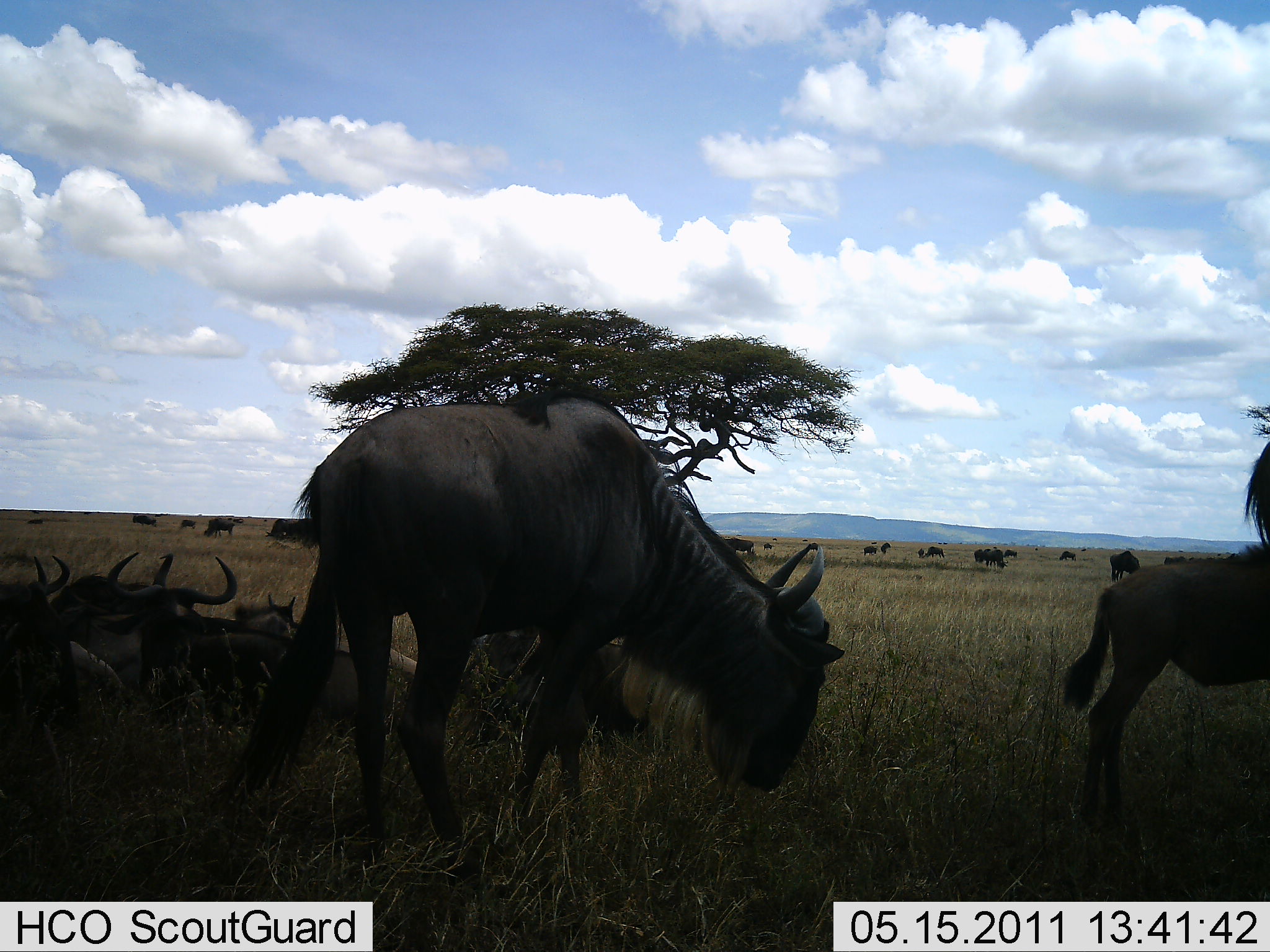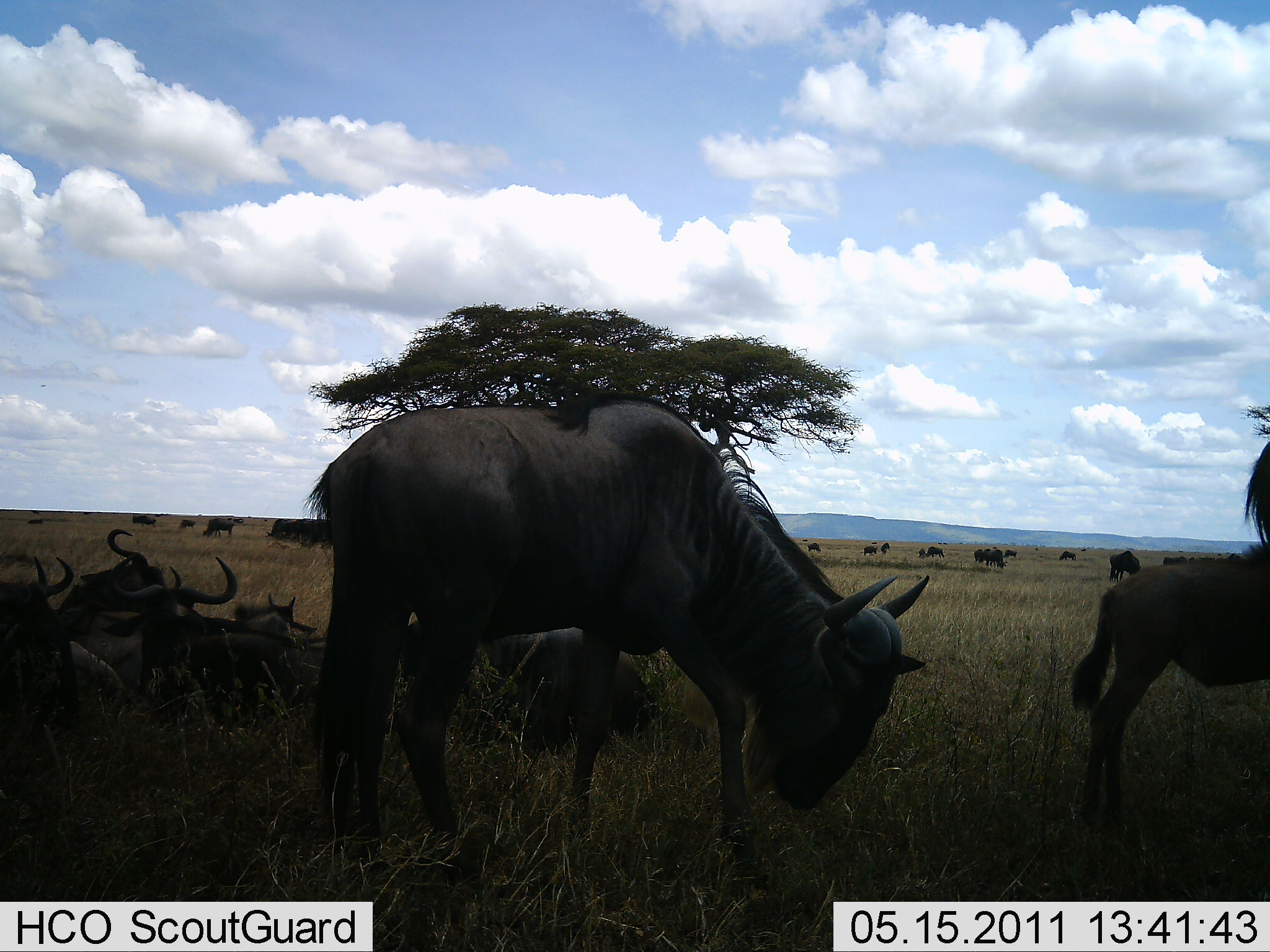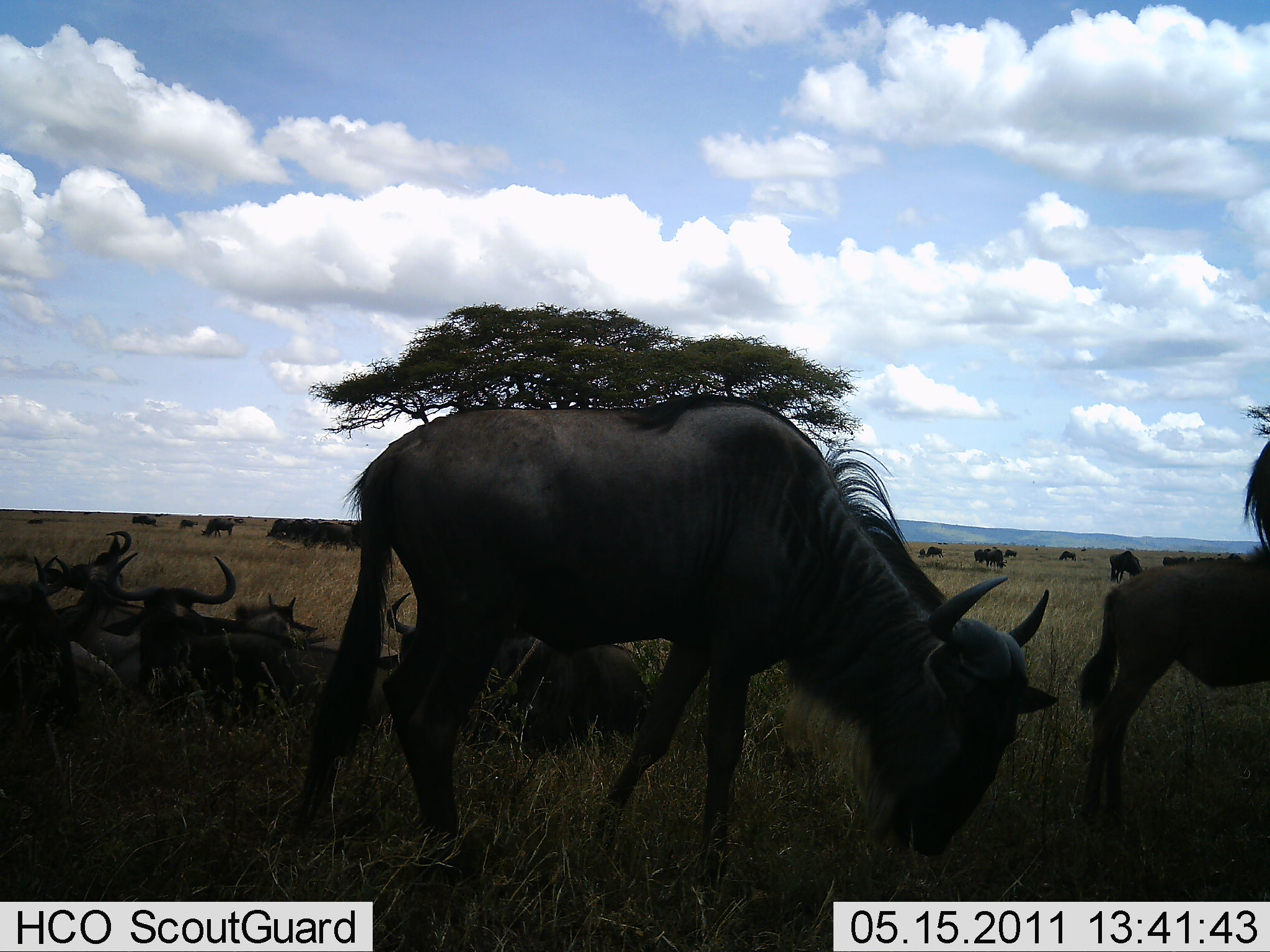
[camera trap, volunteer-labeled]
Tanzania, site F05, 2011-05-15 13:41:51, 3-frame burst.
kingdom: Animalia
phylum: Chordata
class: Mammalia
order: Artiodactyla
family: Bovidae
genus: Connochaetes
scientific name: Connochaetes taurinus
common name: blue wildebeest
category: wildebeest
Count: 11-50.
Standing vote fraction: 73%.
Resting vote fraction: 82%.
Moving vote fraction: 36%.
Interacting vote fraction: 18%.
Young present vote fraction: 18%.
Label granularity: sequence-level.